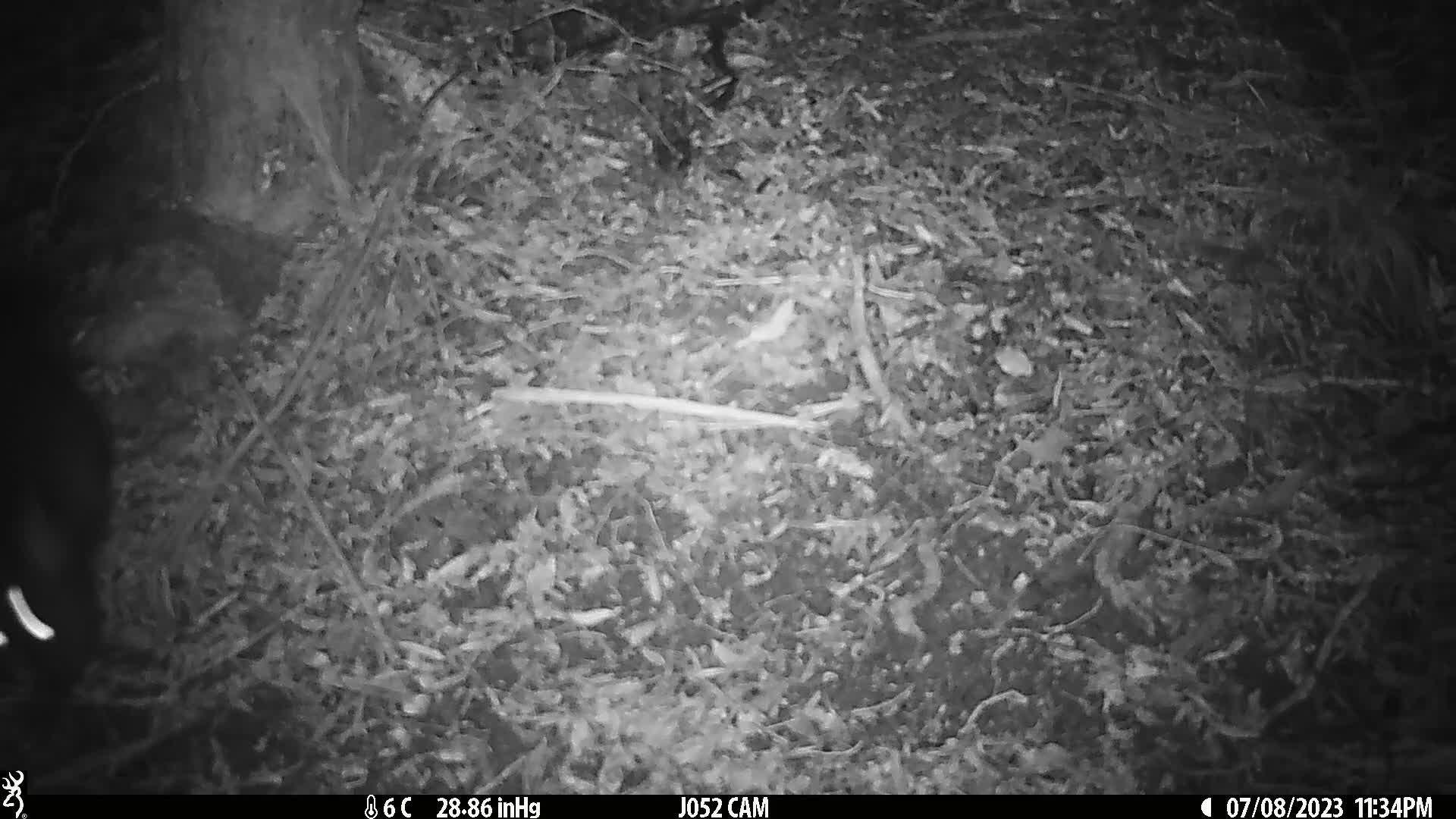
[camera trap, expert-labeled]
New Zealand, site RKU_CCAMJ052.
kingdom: Animalia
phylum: Chordata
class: Mammalia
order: Diprotodontia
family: Phalangeridae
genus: Trichosurus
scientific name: Trichosurus vulpecula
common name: common brushtail possum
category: possum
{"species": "possum (common brushtail possum) (Trichosurus vulpecula)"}